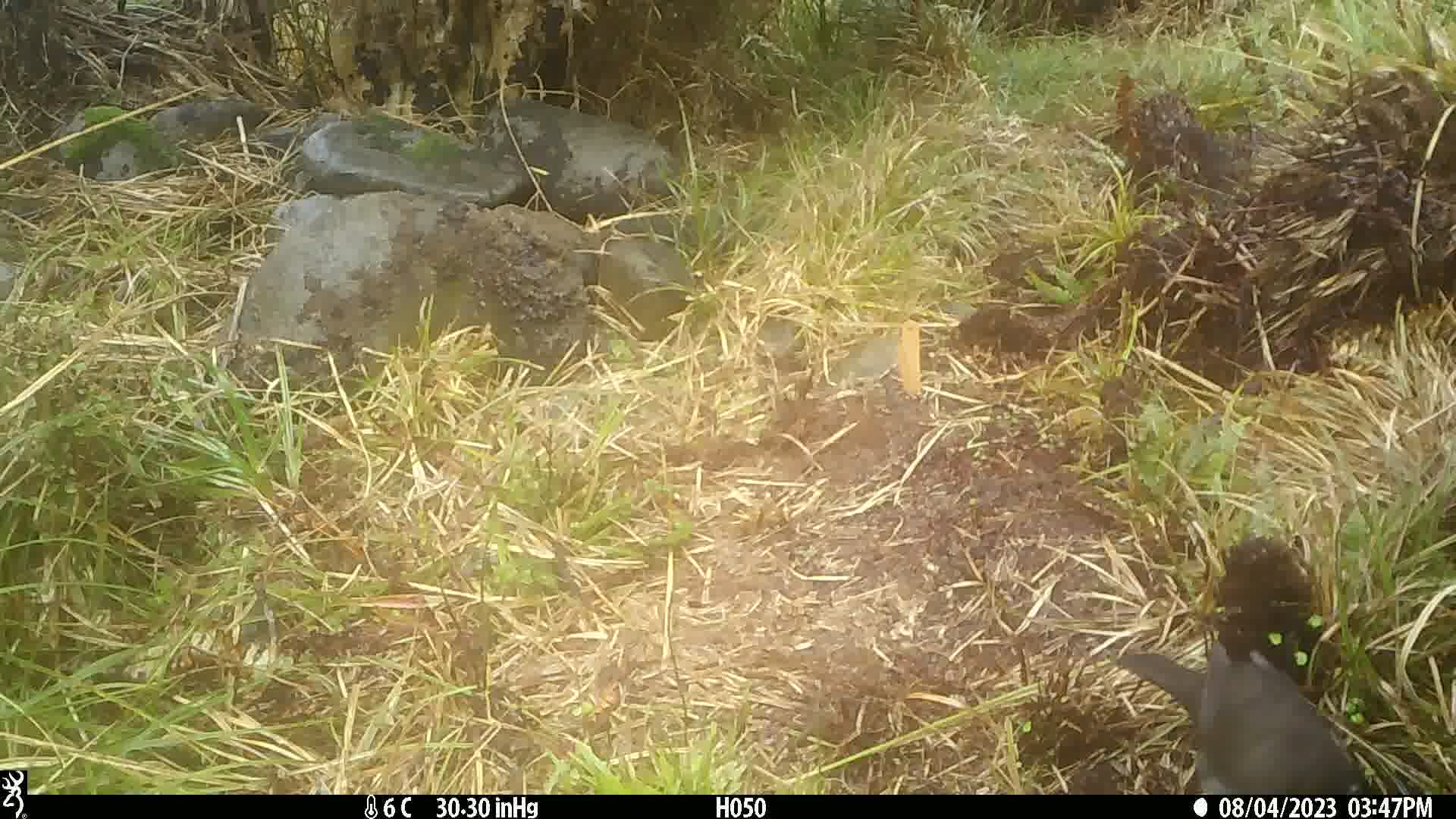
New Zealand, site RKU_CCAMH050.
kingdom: Animalia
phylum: Chordata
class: Aves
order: Passeriformes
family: Turdidae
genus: Turdus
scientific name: Turdus merula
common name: eurasian blackbird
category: blackbird